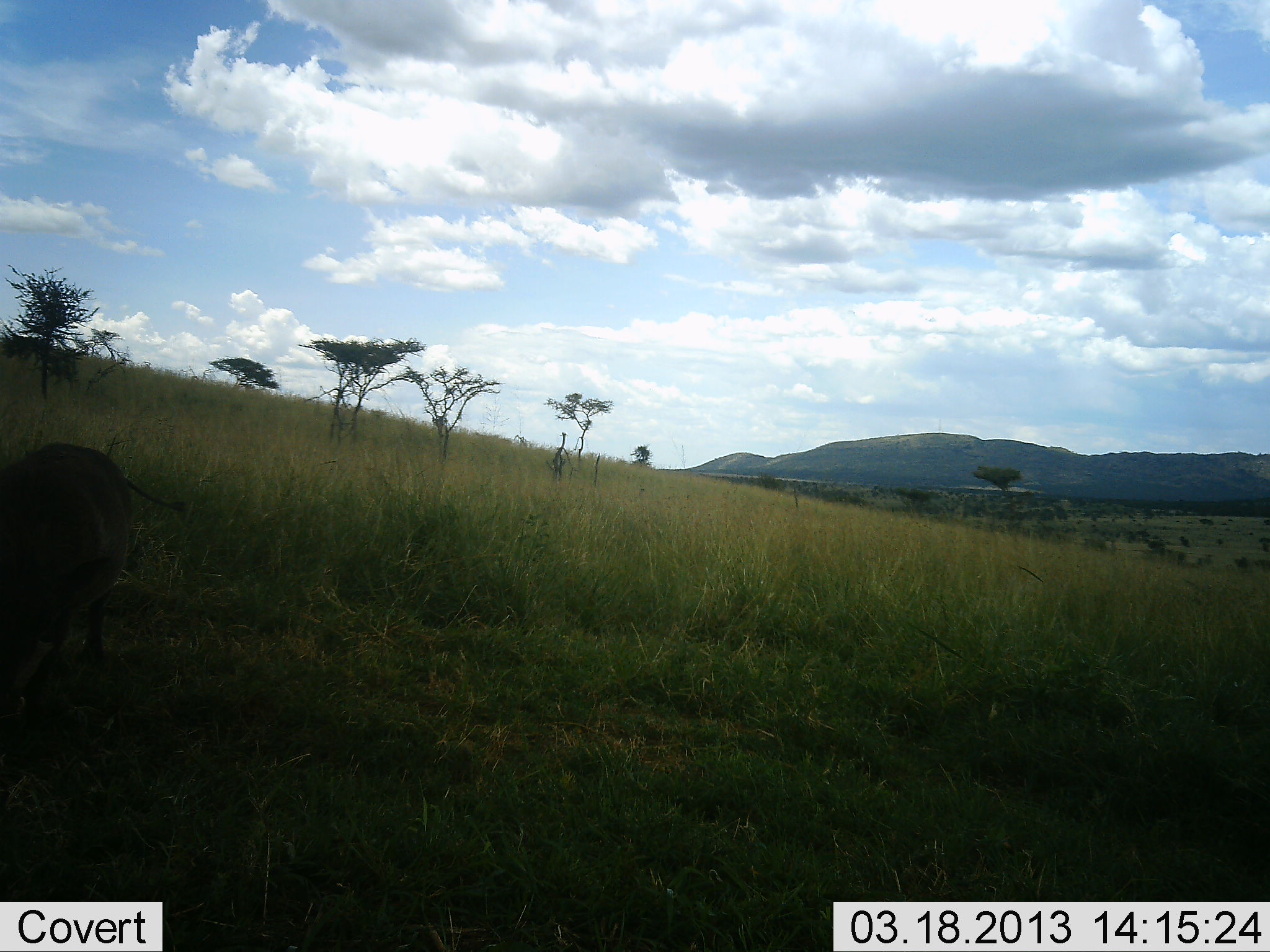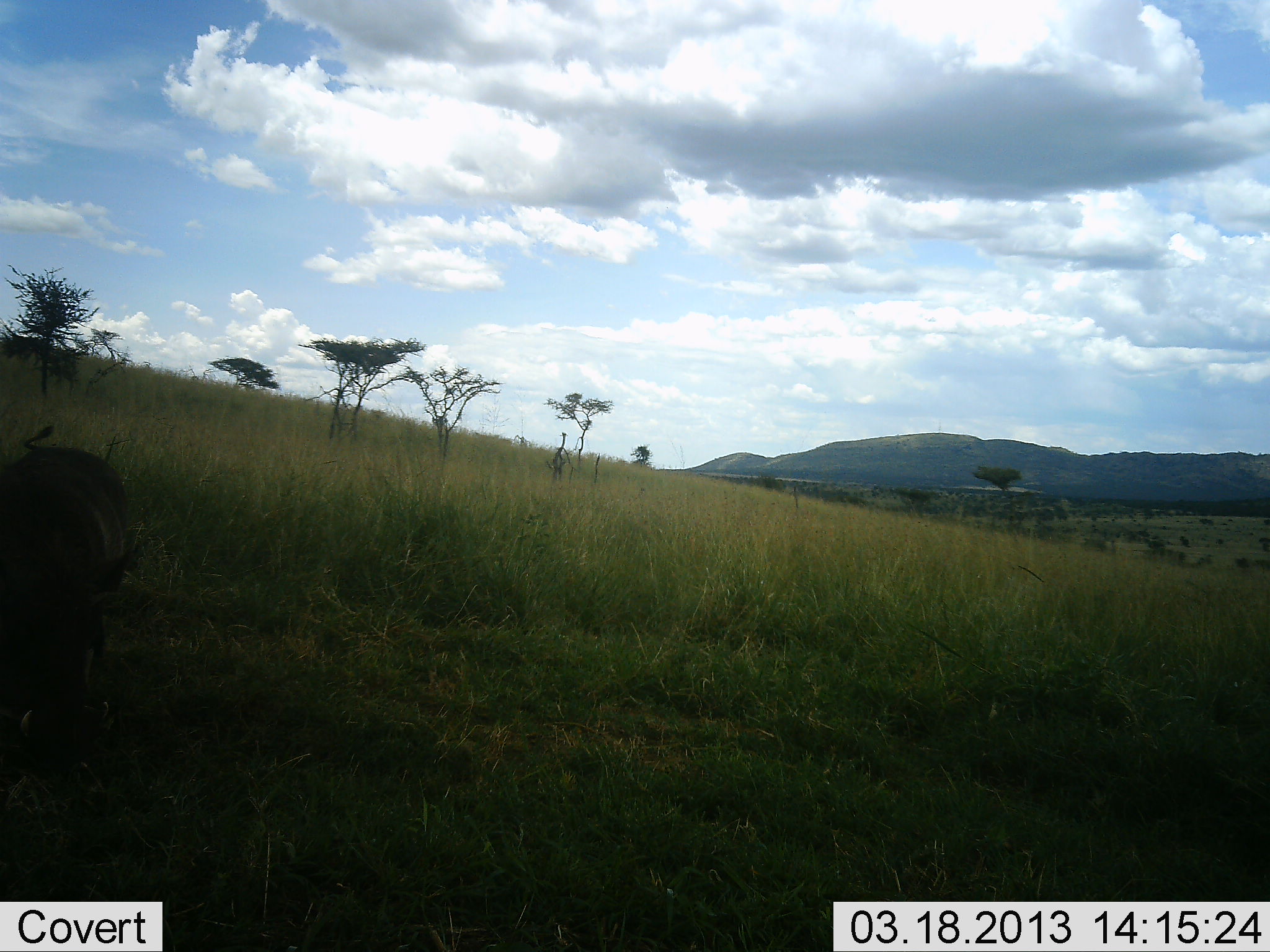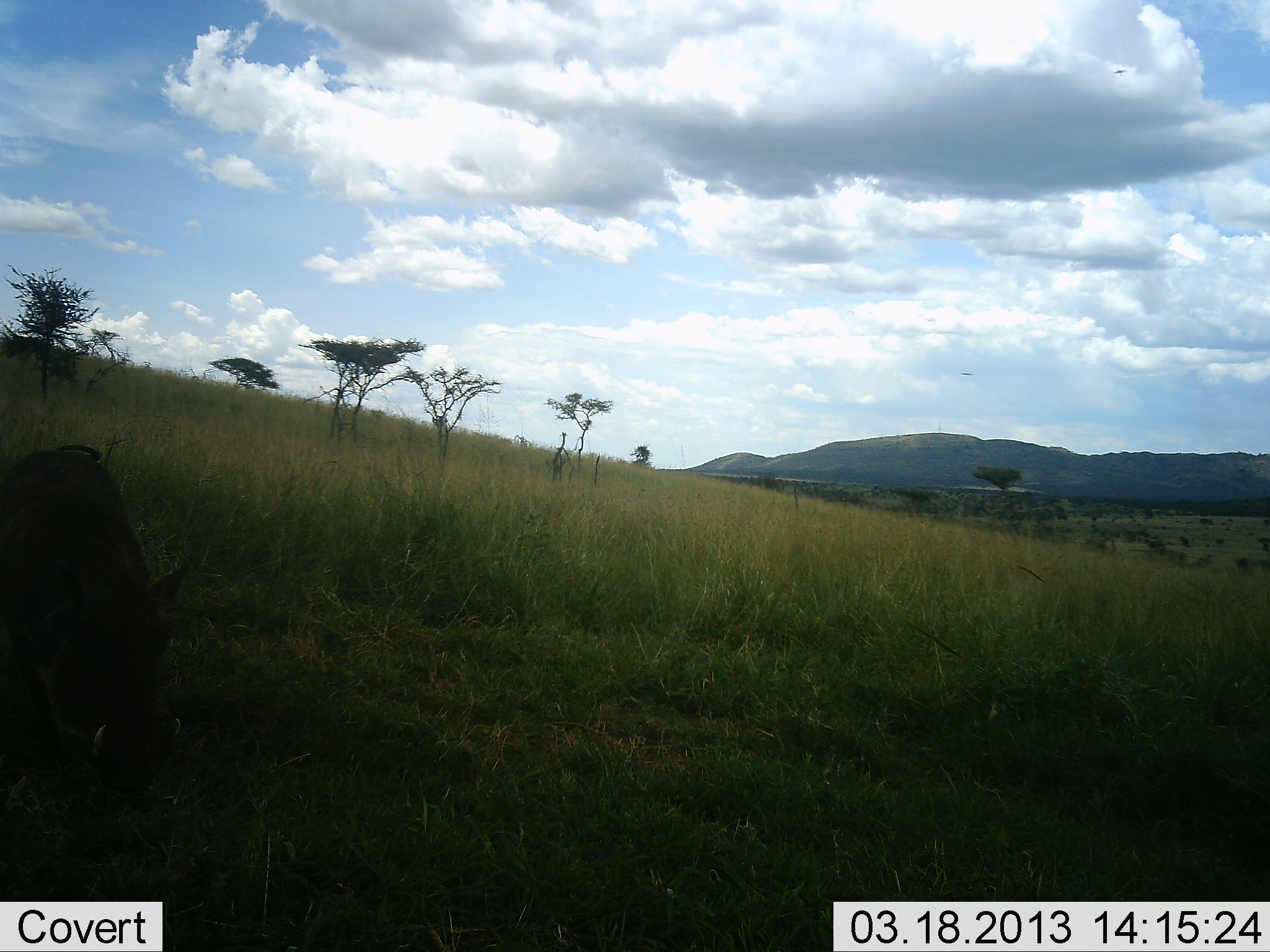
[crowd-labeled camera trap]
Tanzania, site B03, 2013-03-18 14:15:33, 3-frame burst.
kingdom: Animalia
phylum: Chordata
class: Mammalia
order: Artiodactyla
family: Suidae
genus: Phacochoerus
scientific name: Phacochoerus africanus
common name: warthog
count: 1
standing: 14%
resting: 0%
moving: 73%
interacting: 5%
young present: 0%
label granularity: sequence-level